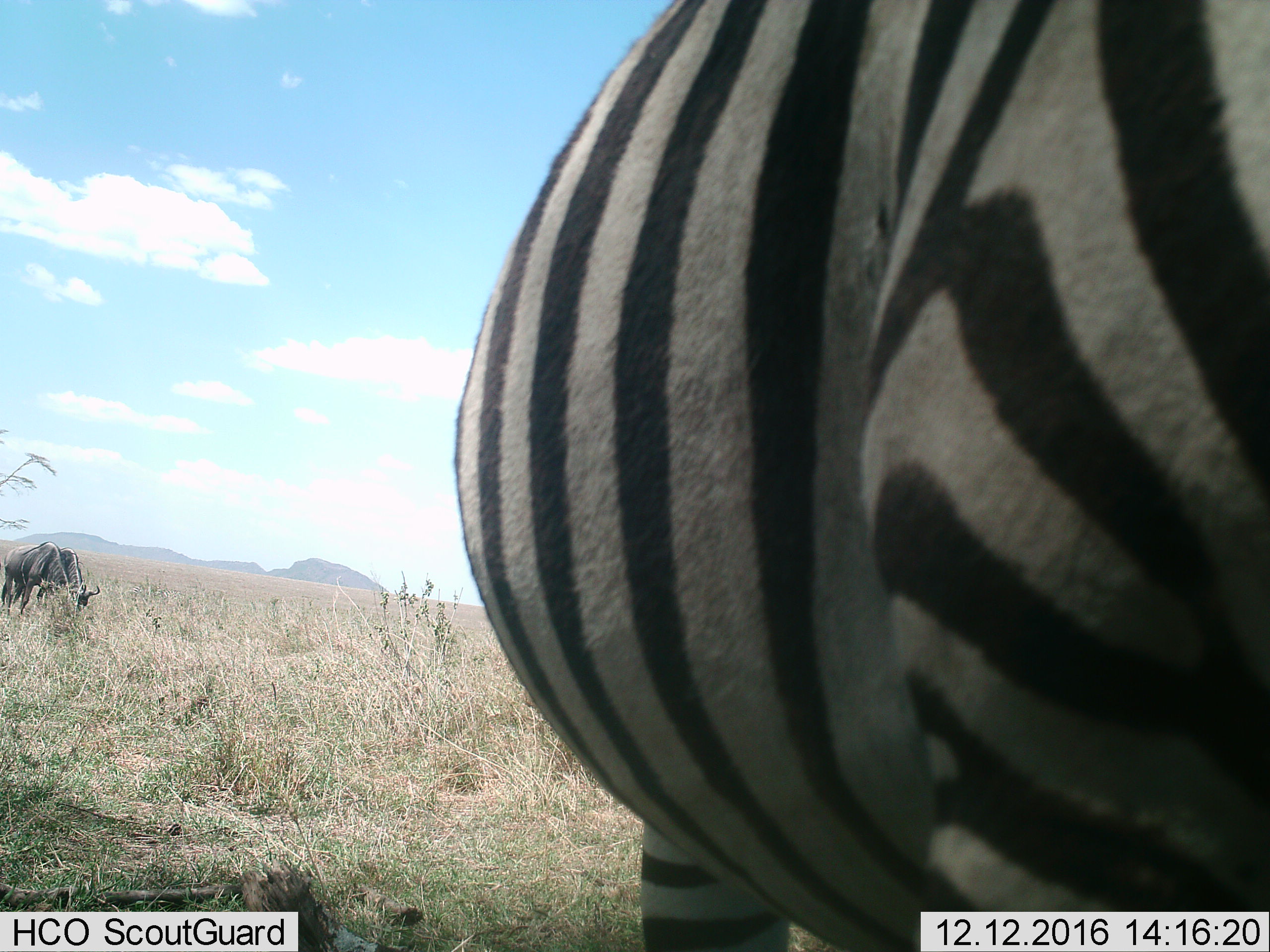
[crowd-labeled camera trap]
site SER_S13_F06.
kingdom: Animalia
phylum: Chordata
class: Mammalia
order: Artiodactyla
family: Bovidae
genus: Connochaetes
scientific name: Connochaetes taurinus taurinus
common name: blue wildebeest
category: wildebeestblue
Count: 2.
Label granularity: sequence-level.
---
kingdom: Animalia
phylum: Chordata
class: Mammalia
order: Perissodactyla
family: Equidae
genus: Equus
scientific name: Equus quagga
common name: plains zebra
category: zebraplains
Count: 1.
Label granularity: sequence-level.